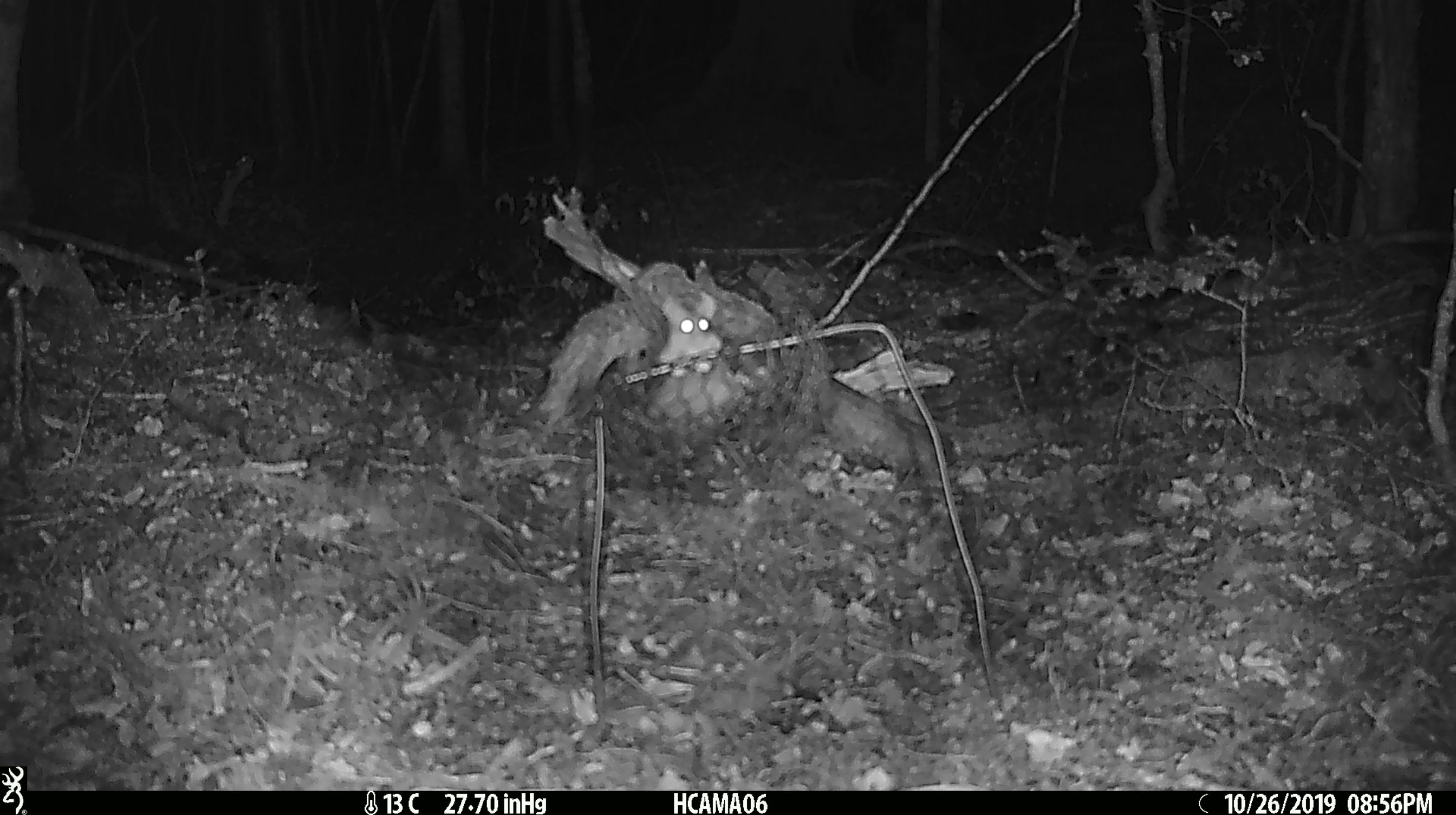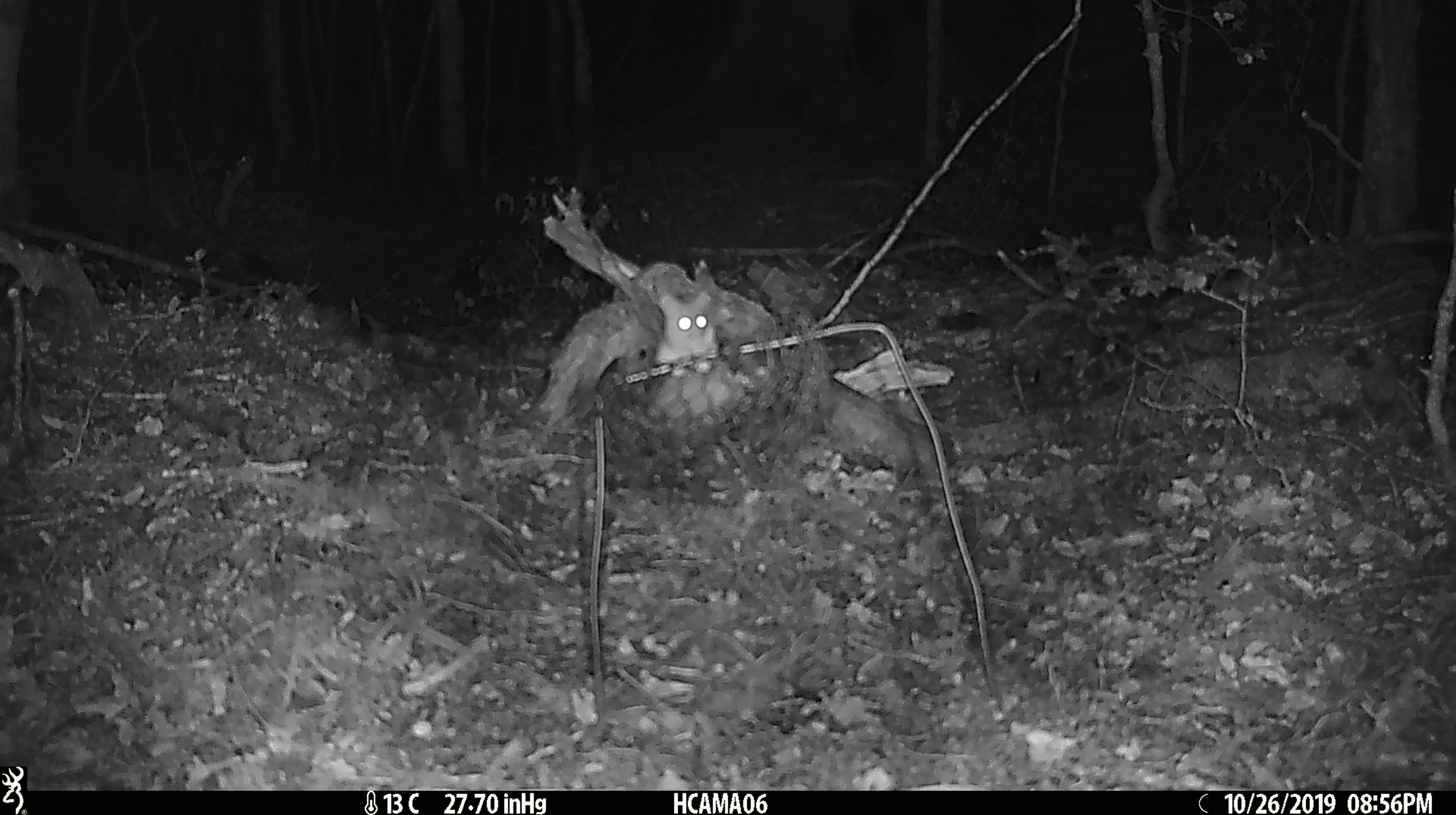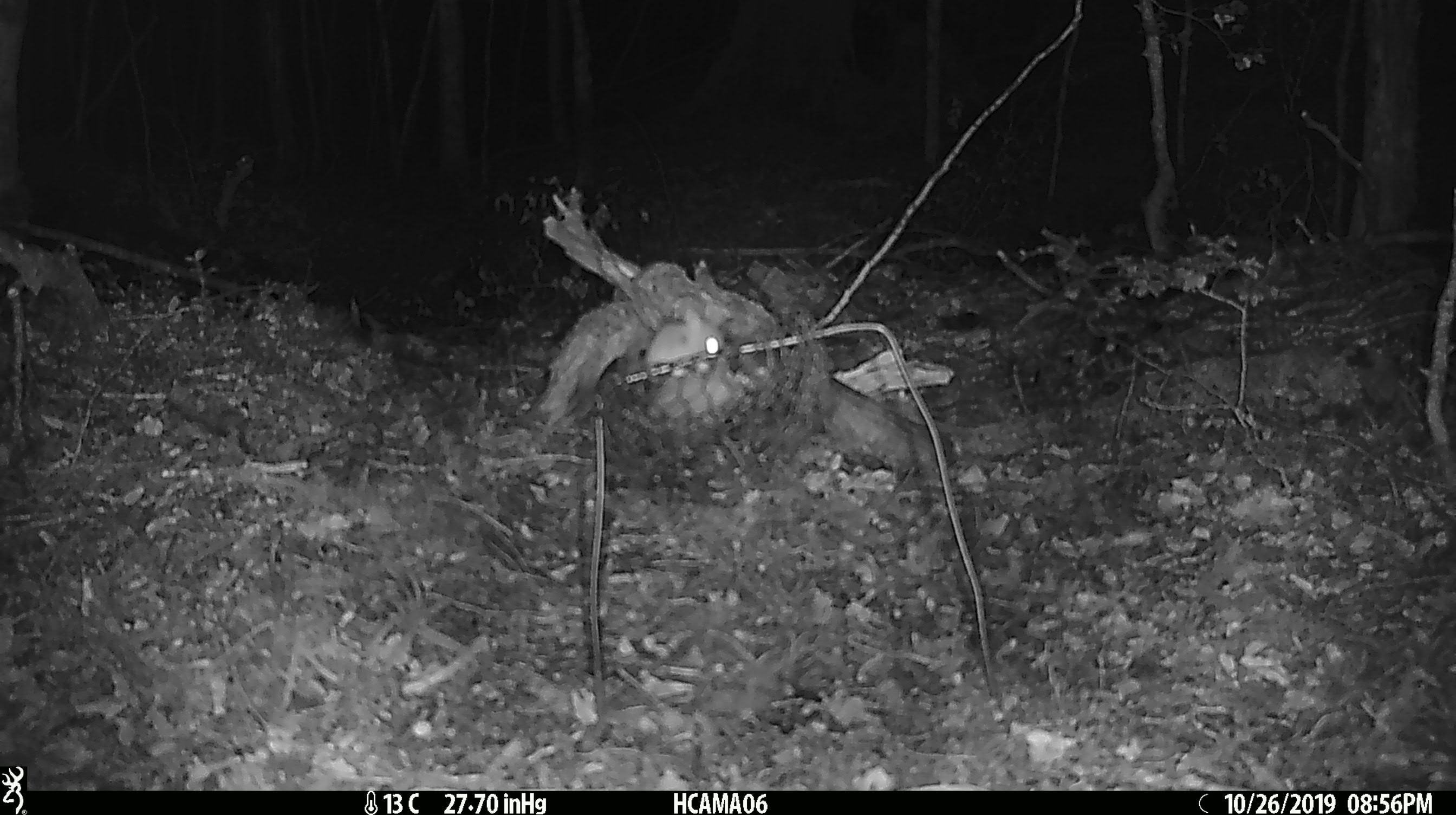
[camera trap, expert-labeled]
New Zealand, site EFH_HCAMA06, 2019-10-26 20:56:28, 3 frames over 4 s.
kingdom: Animalia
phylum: Chordata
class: Mammalia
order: Rodentia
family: Muridae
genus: Mus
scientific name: Mus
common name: mouse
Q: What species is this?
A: Mouse (Mus).